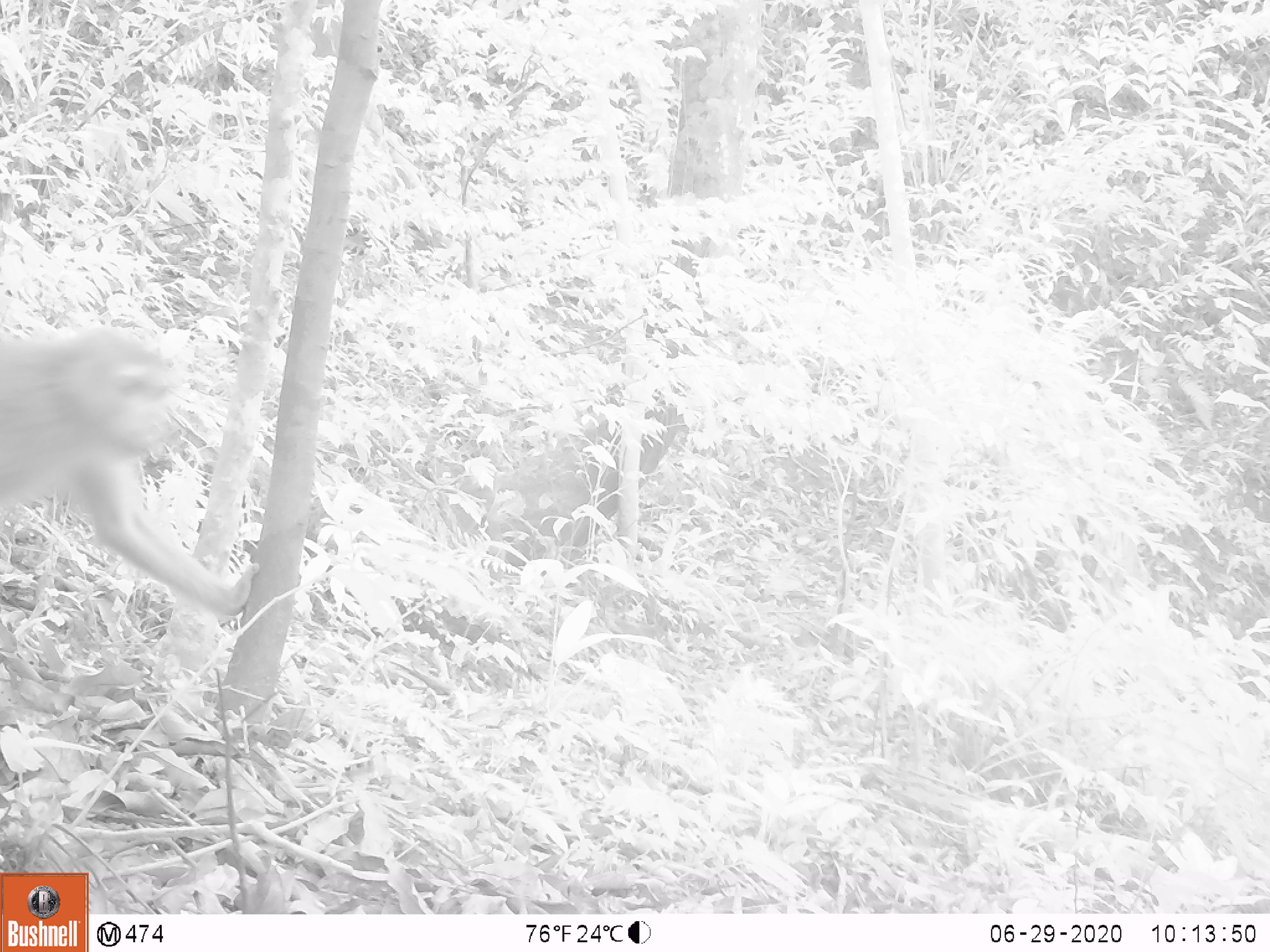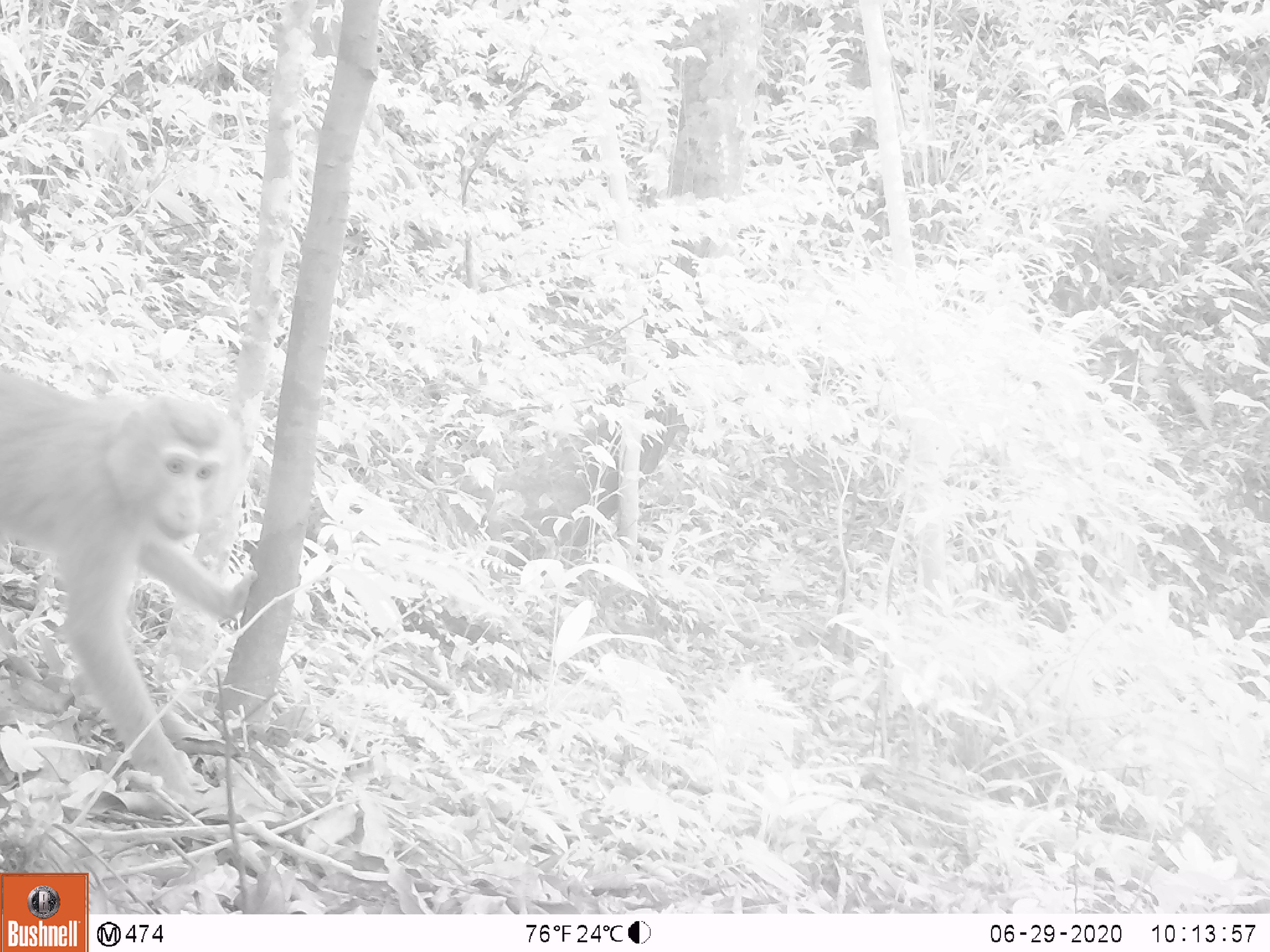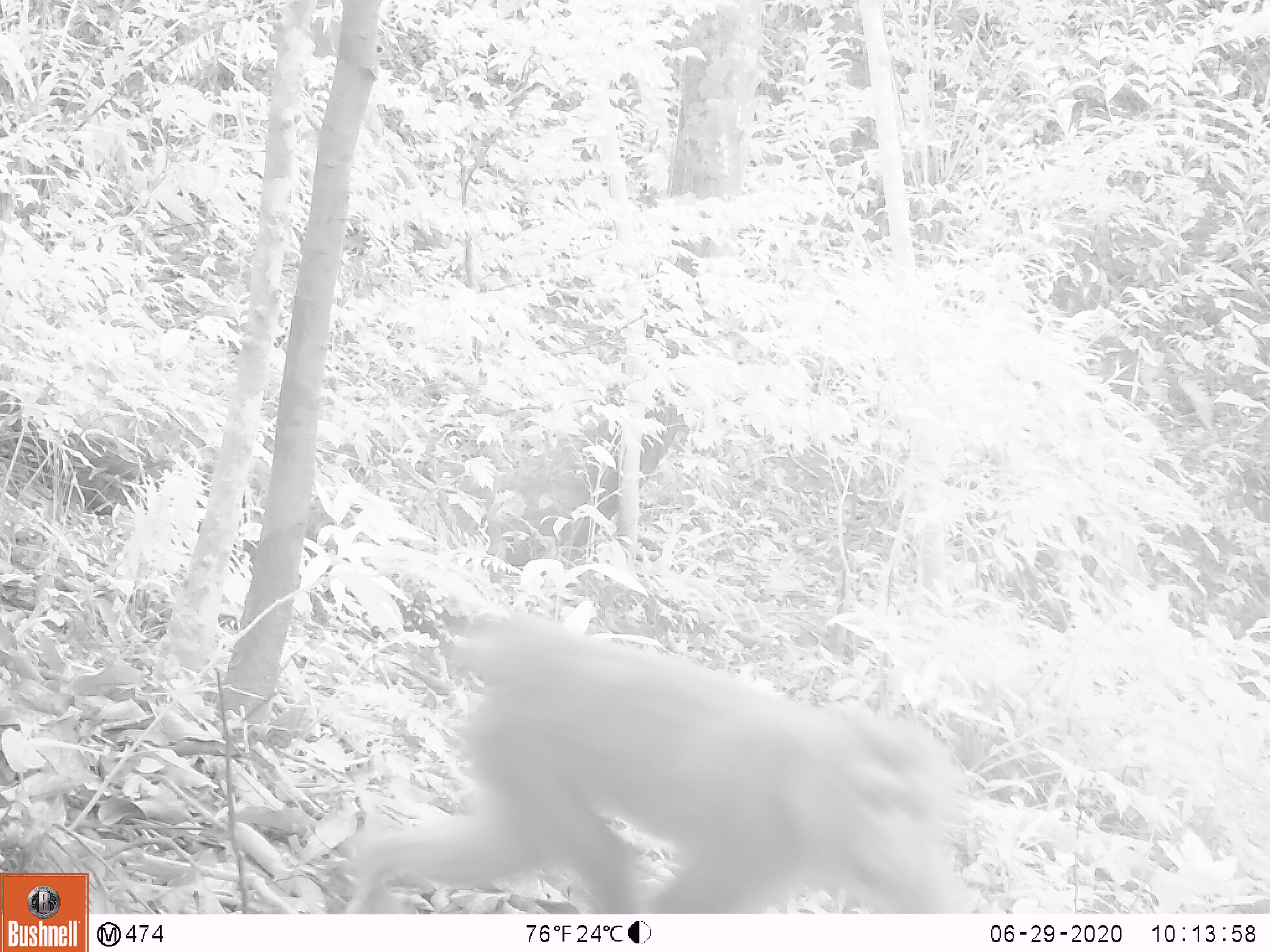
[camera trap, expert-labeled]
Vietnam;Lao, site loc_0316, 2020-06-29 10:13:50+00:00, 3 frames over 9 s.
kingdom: Animalia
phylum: Chordata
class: Mammalia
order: Primates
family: Cercopithecidae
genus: Macaca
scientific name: Macaca nemestrina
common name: pig-tailed macaque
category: pig tailed macaque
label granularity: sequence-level